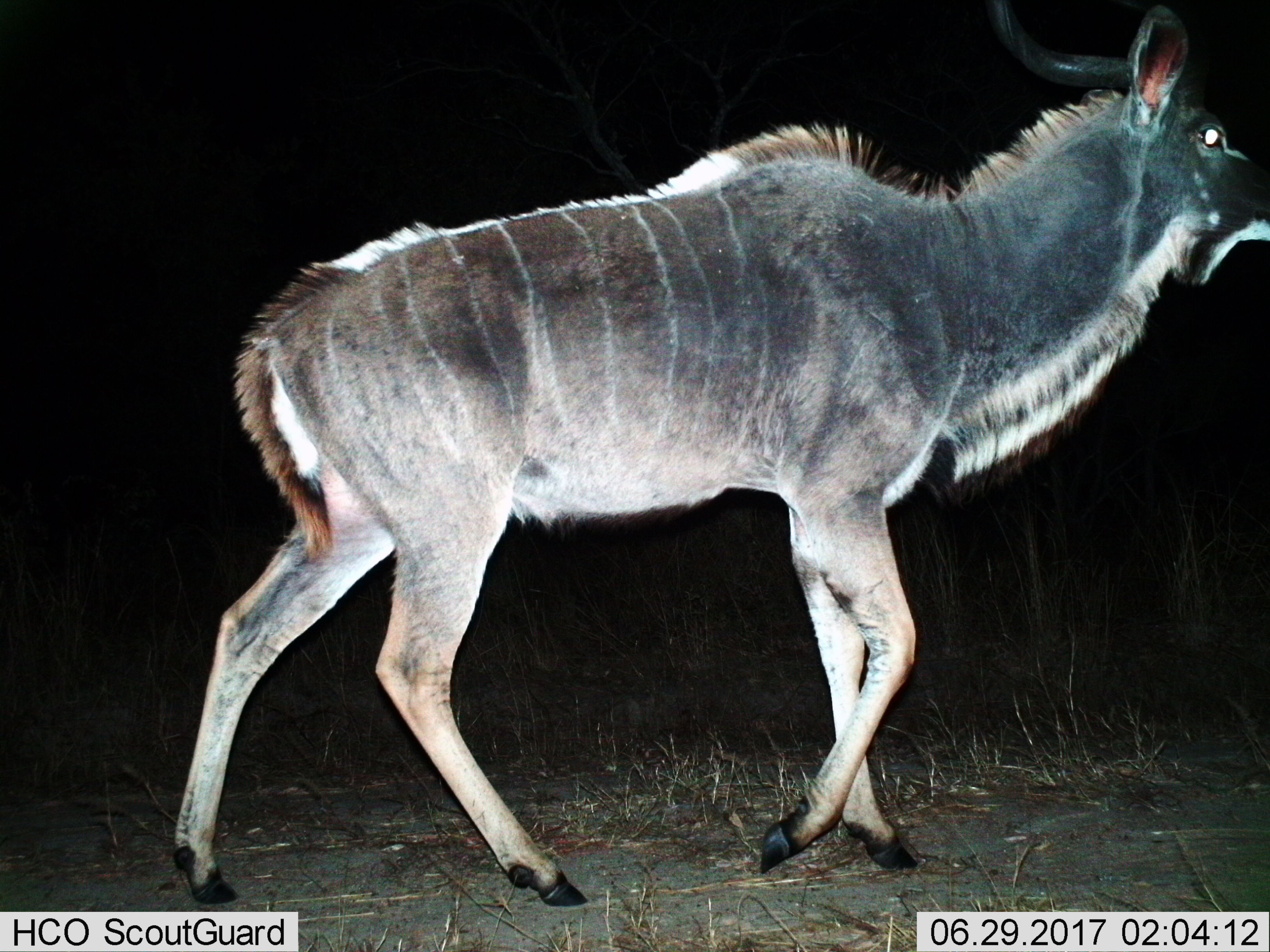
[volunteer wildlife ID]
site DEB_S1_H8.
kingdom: Animalia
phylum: Chordata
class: Mammalia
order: Artiodactyla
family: Bovidae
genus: Tragelaphus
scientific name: Tragelaphus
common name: kudu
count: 1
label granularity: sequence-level